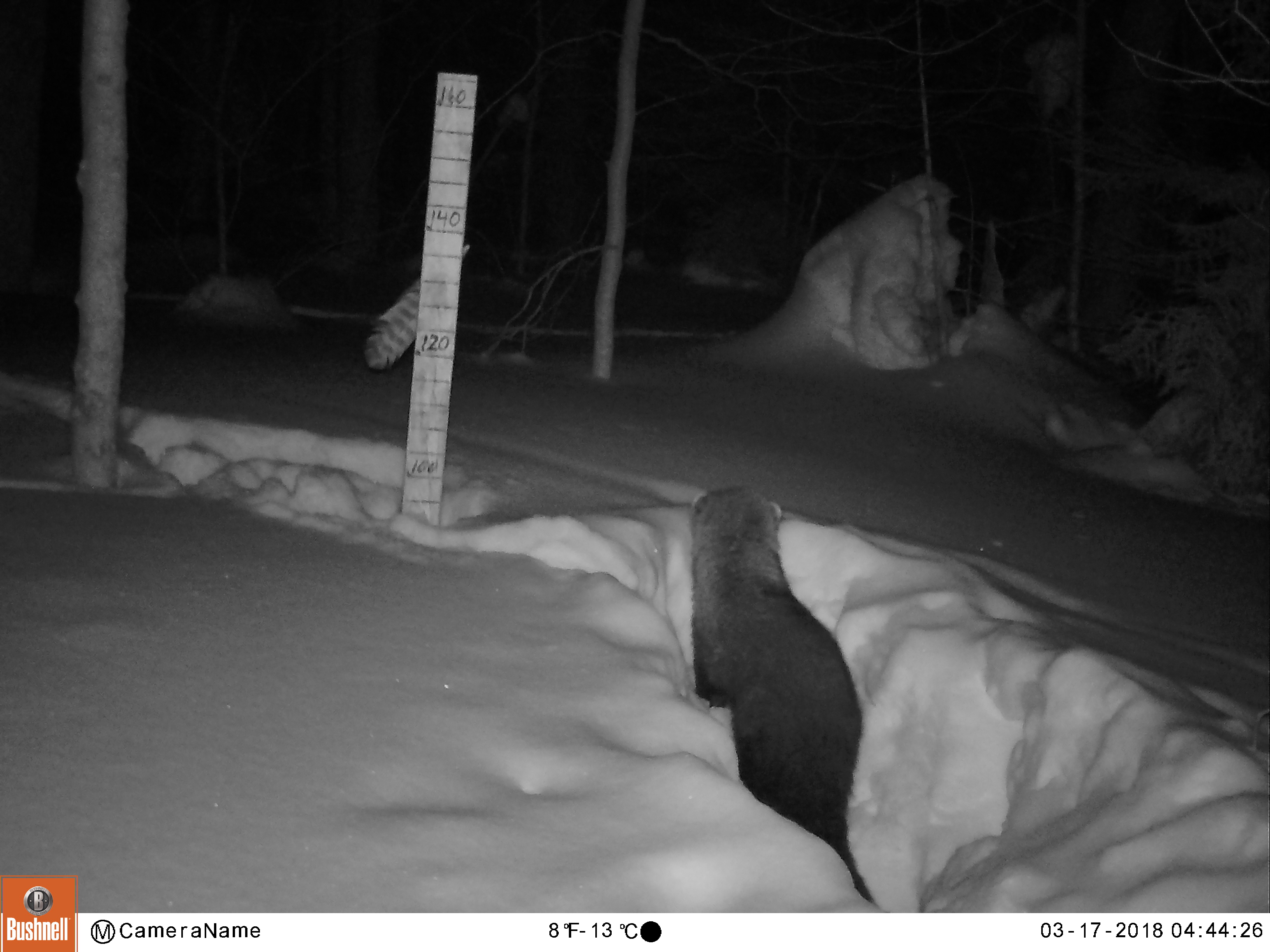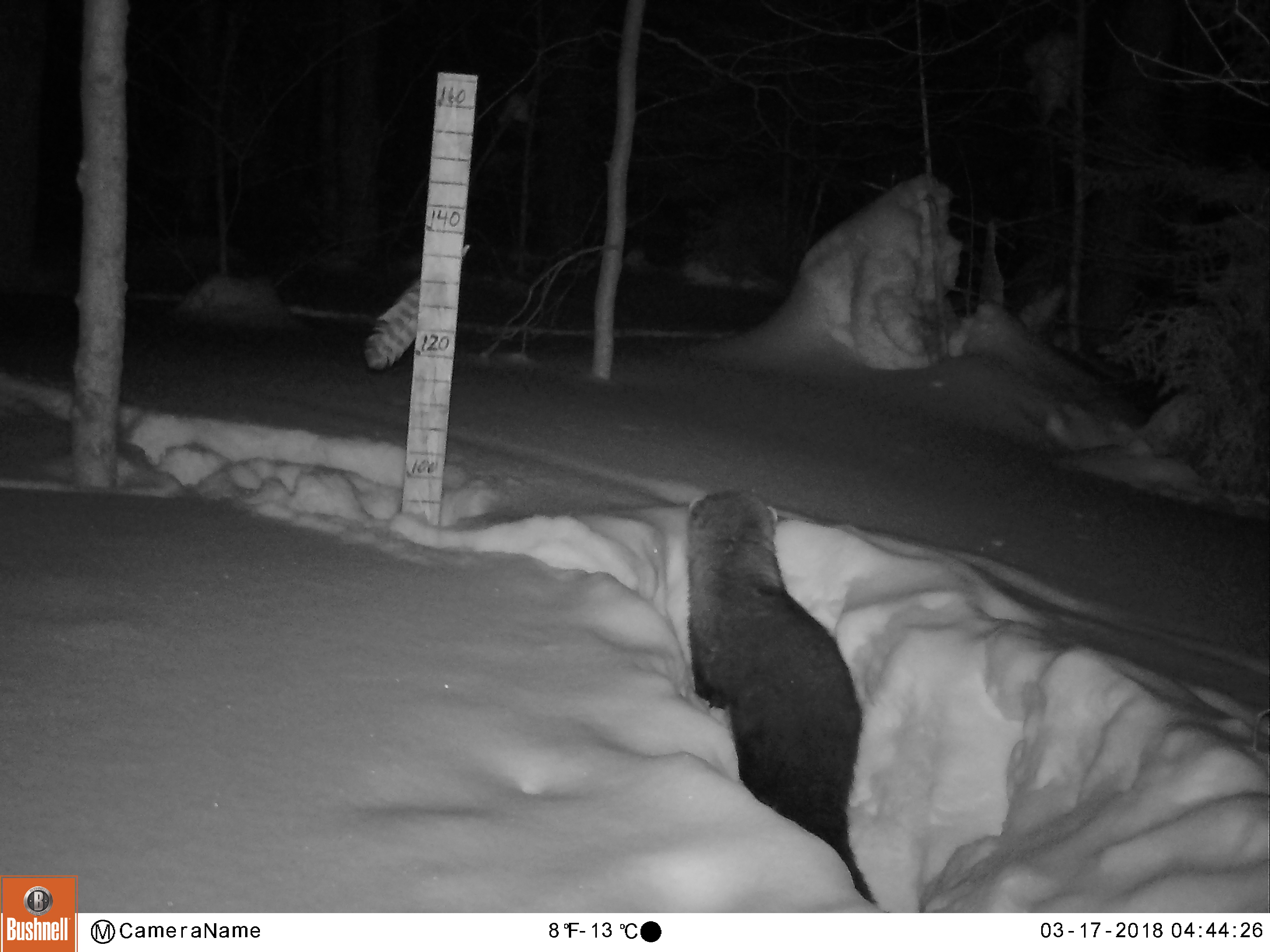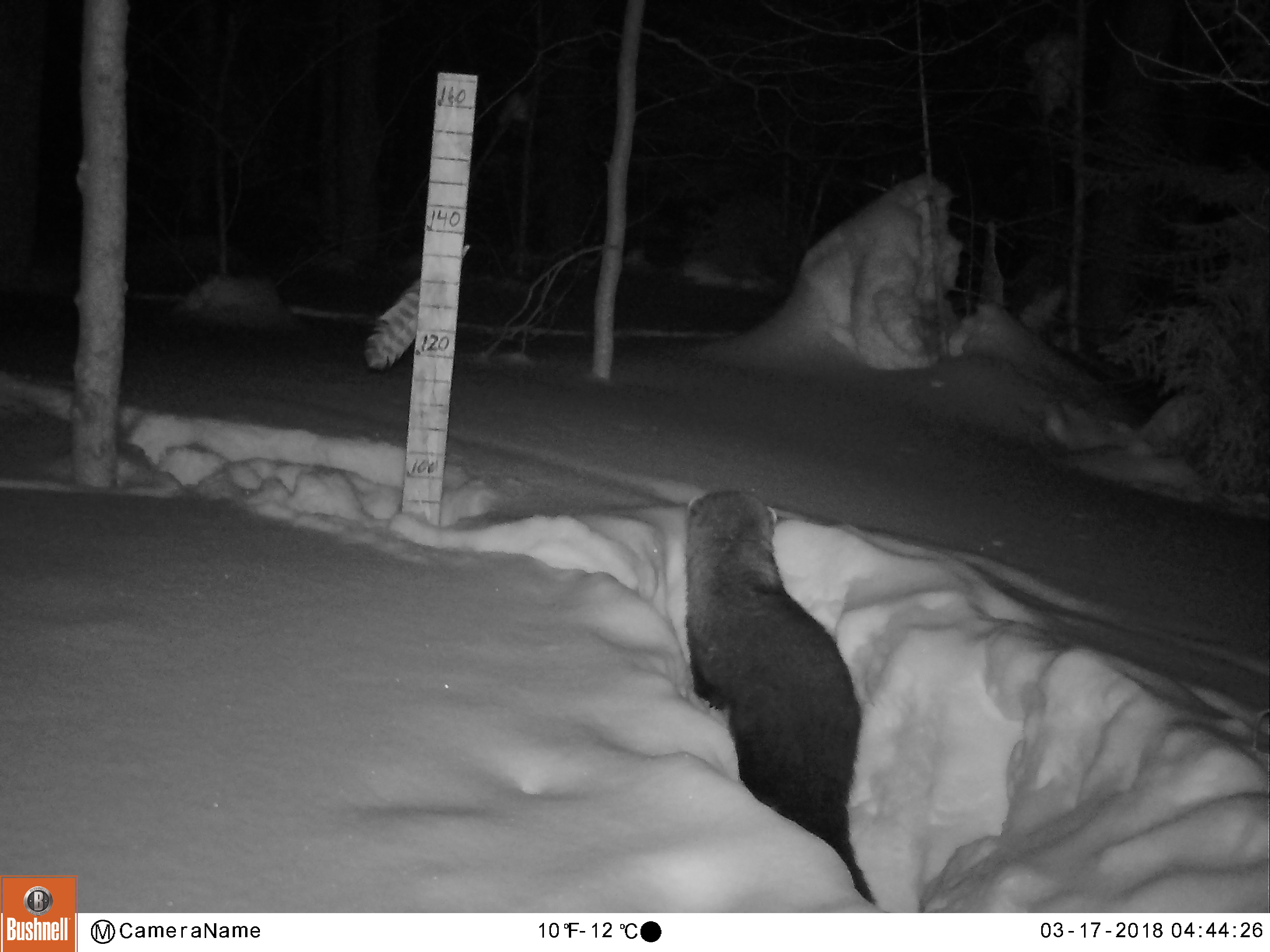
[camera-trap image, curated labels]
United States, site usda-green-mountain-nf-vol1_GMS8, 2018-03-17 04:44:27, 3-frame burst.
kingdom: Animalia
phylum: Chordata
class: Mammalia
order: Carnivora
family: Mustelidae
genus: Pekania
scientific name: Pekania pennanti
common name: fisher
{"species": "fisher (Pekania pennanti)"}